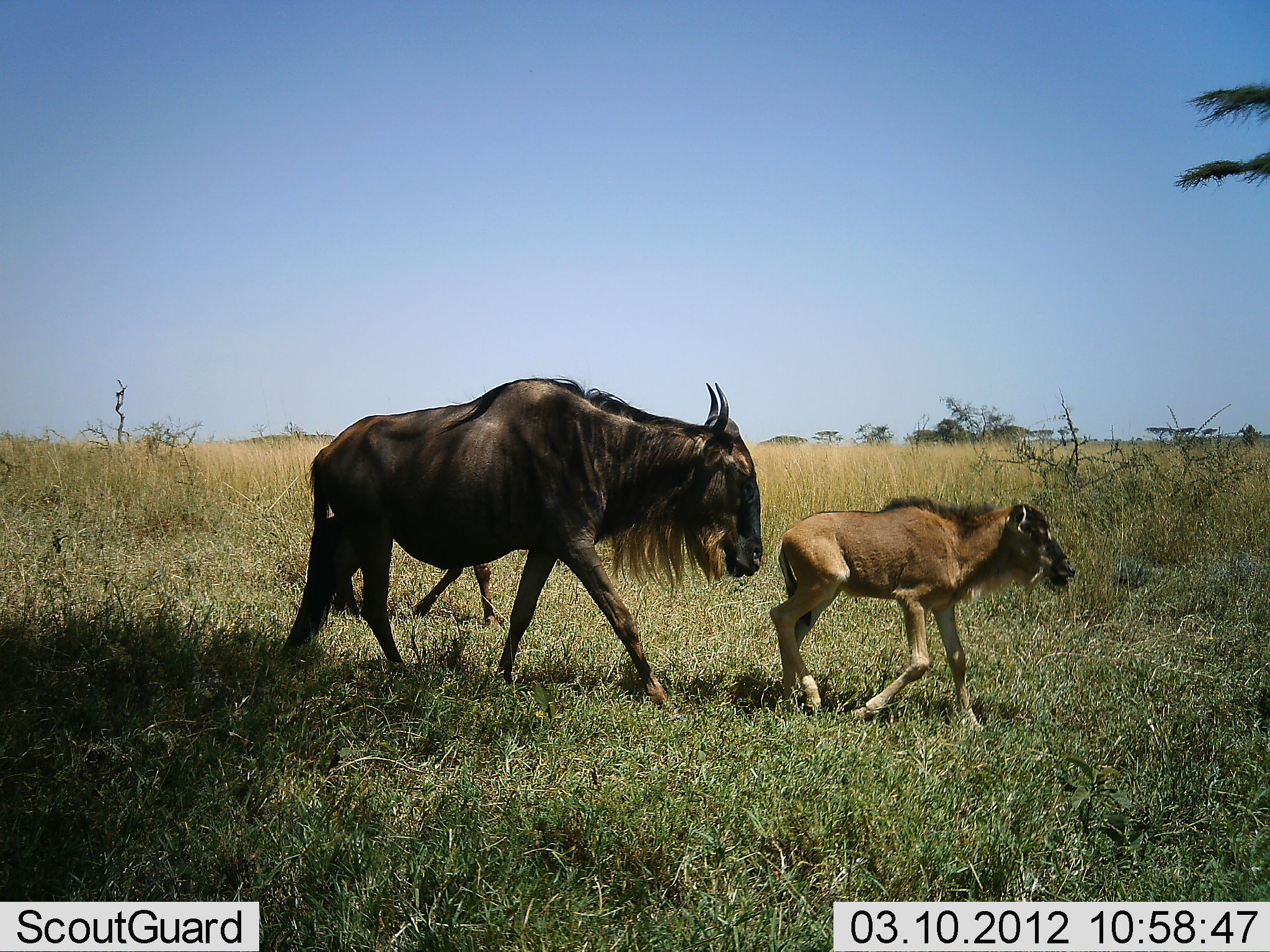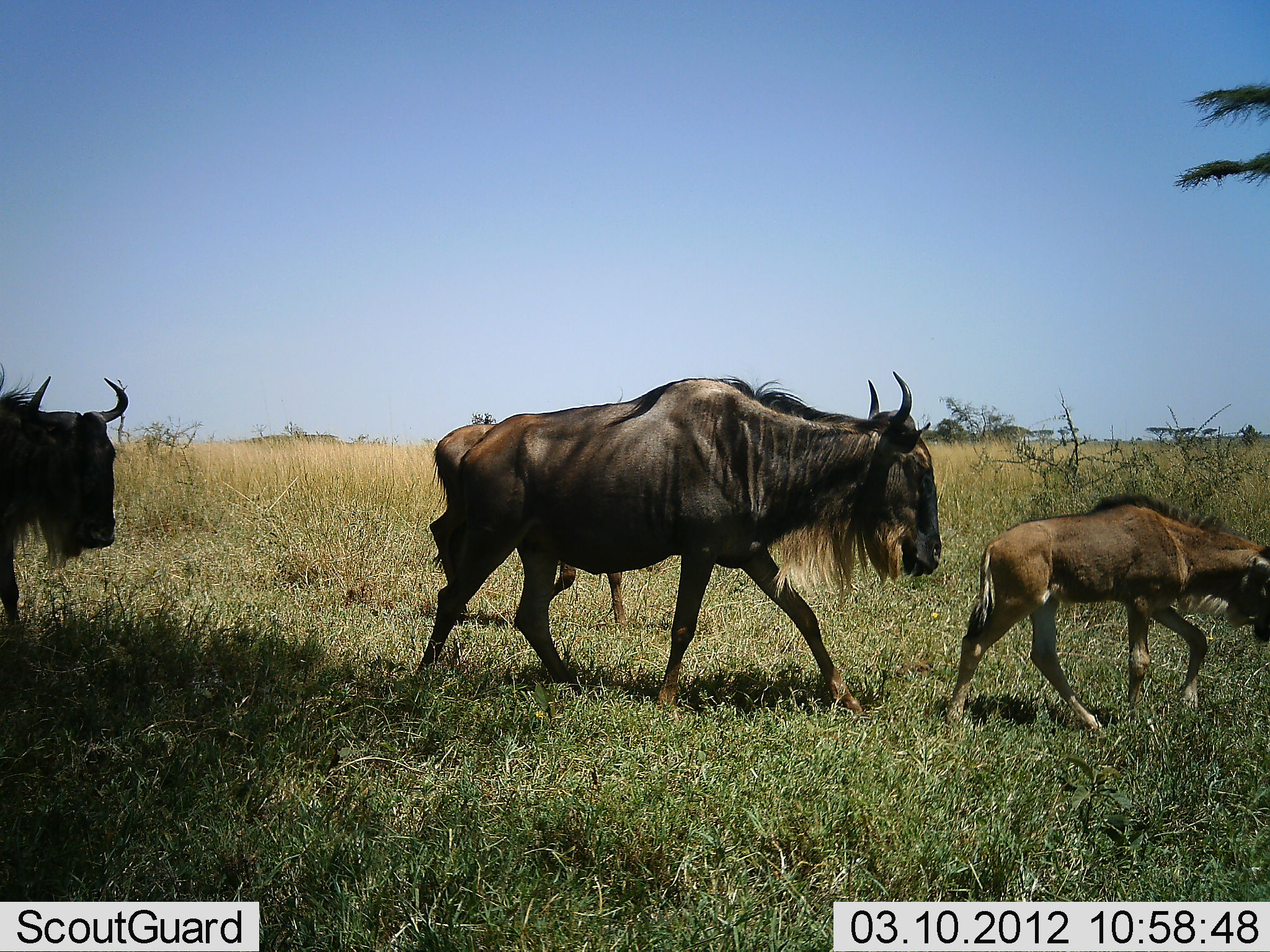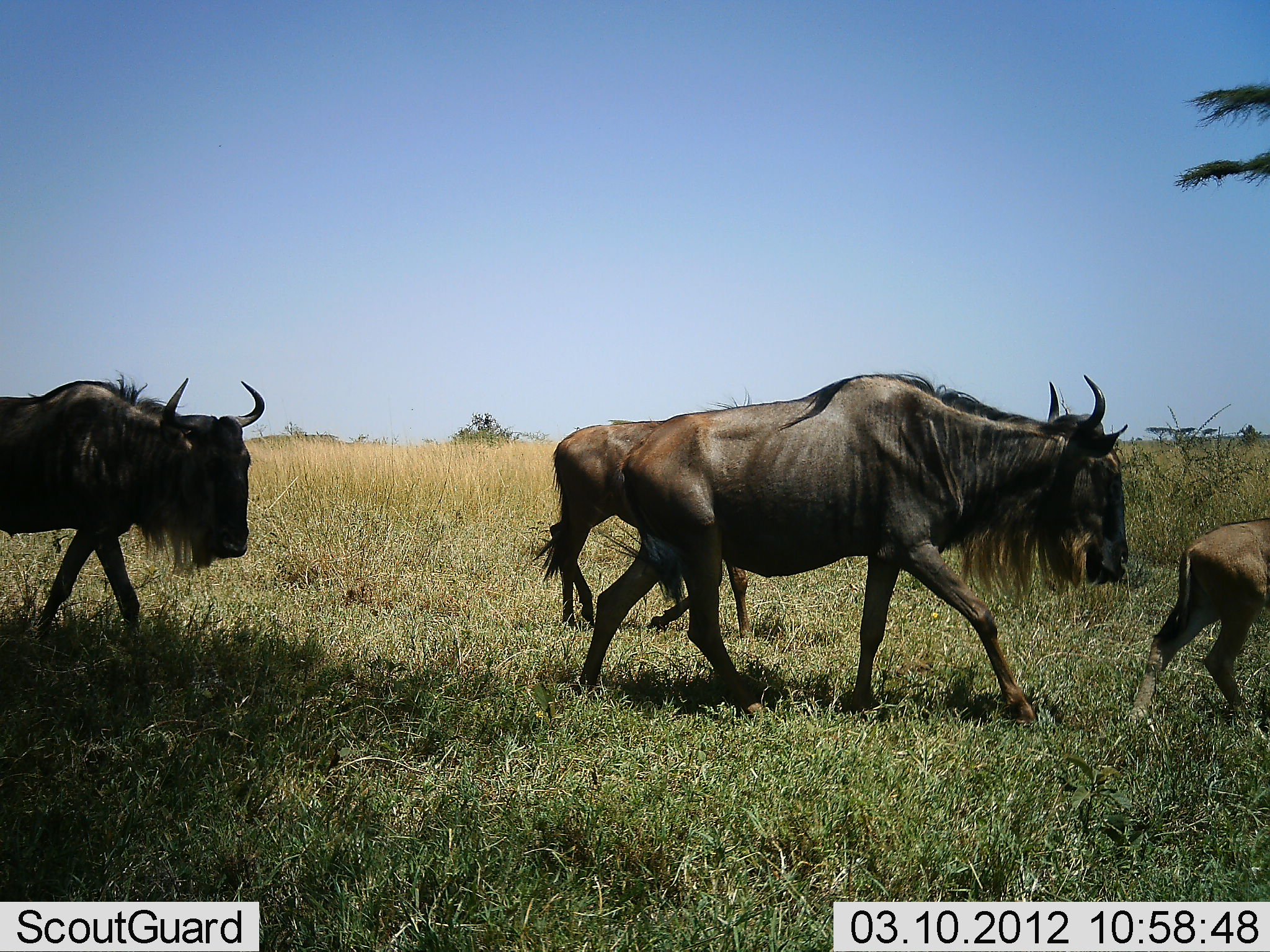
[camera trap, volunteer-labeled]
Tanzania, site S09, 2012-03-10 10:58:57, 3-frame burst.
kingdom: Animalia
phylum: Chordata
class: Mammalia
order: Artiodactyla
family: Bovidae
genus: Connochaetes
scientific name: Connochaetes taurinus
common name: blue wildebeest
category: wildebeest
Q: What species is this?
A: Wildebeest (blue wildebeest) (Connochaetes taurinus).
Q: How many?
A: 4.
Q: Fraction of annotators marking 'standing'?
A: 6%.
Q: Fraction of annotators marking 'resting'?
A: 0%.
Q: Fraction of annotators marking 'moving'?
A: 100%.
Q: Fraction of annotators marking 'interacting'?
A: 0%.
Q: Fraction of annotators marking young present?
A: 94%.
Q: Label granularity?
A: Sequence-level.